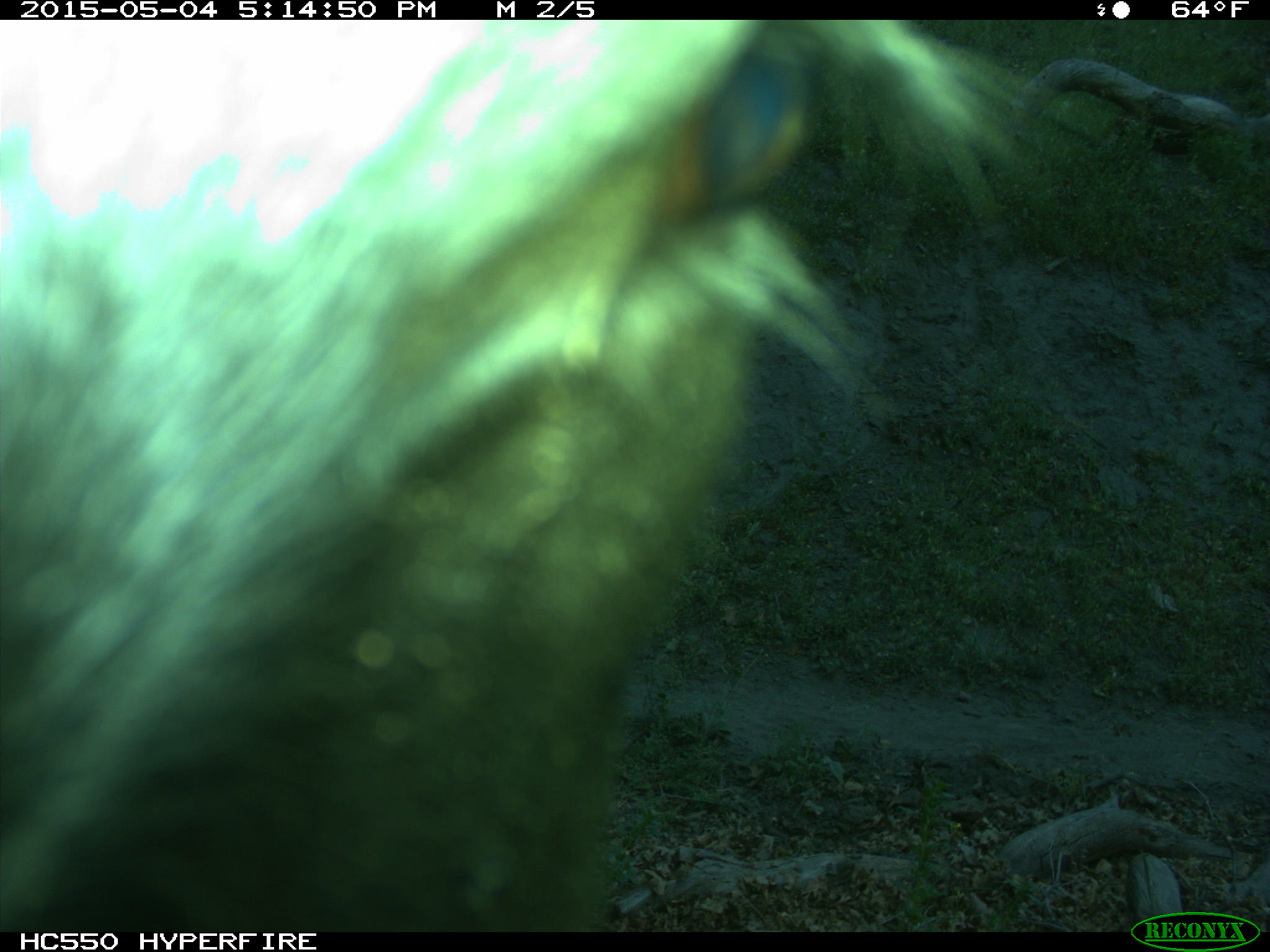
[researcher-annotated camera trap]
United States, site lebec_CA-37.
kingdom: Animalia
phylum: Chordata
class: Mammalia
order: Artiodactyla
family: Bovidae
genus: Bos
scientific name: Bos taurus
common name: domestic cow